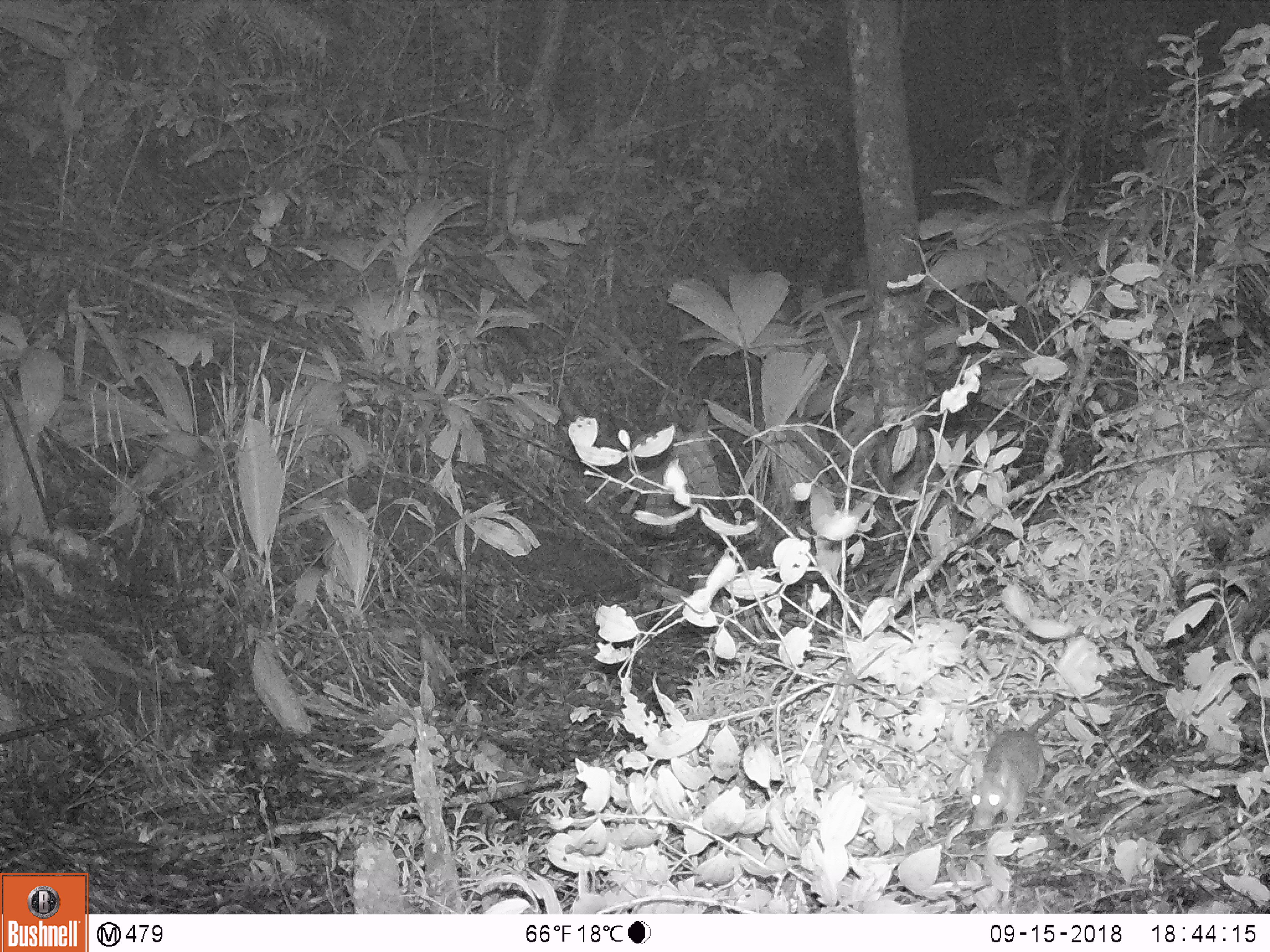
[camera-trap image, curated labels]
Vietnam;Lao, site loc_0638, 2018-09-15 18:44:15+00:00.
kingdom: Animalia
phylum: Chordata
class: Mammalia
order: Rodentia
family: Muridae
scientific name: Muridae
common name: old-world mice and rats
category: unidentified murid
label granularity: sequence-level